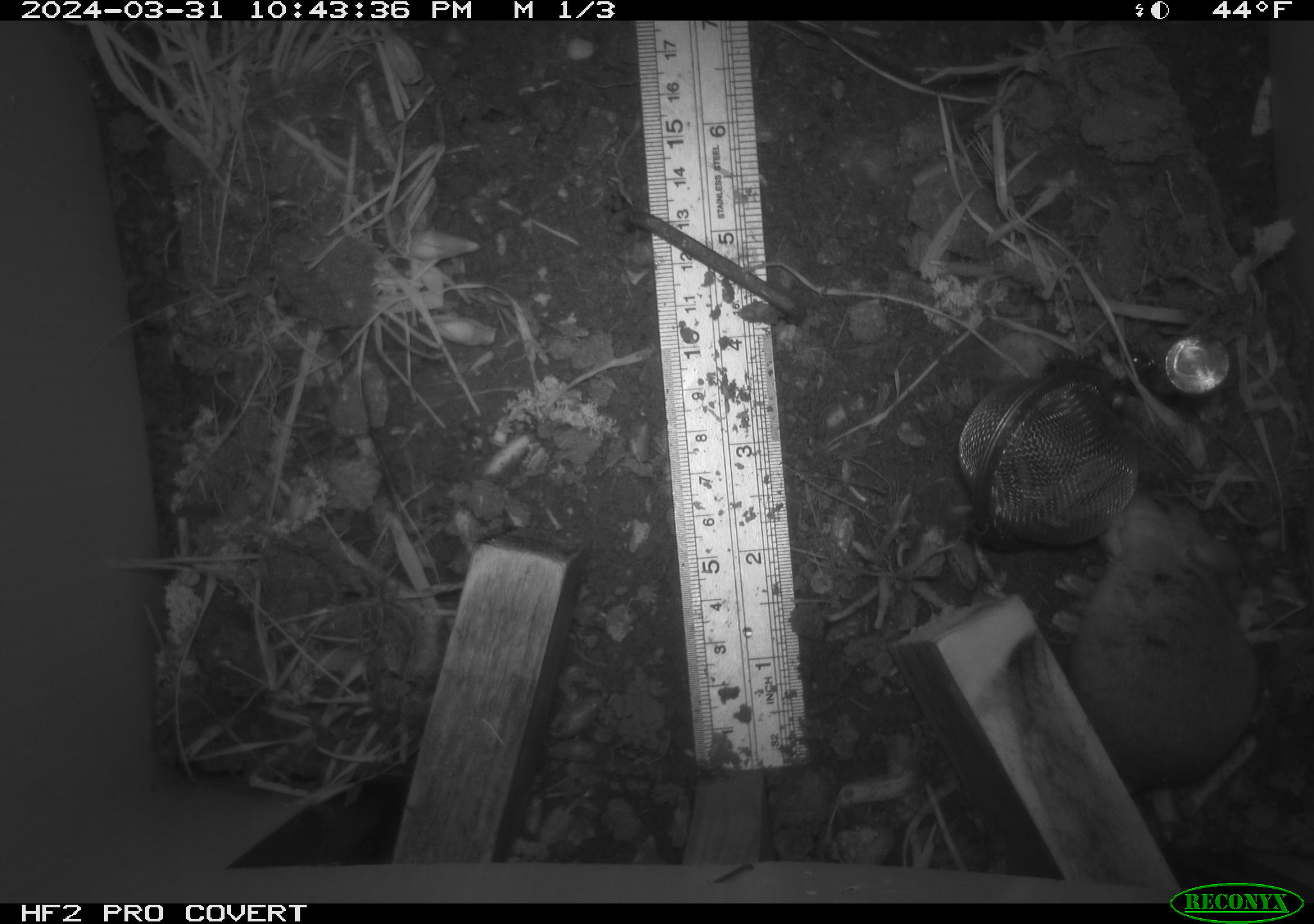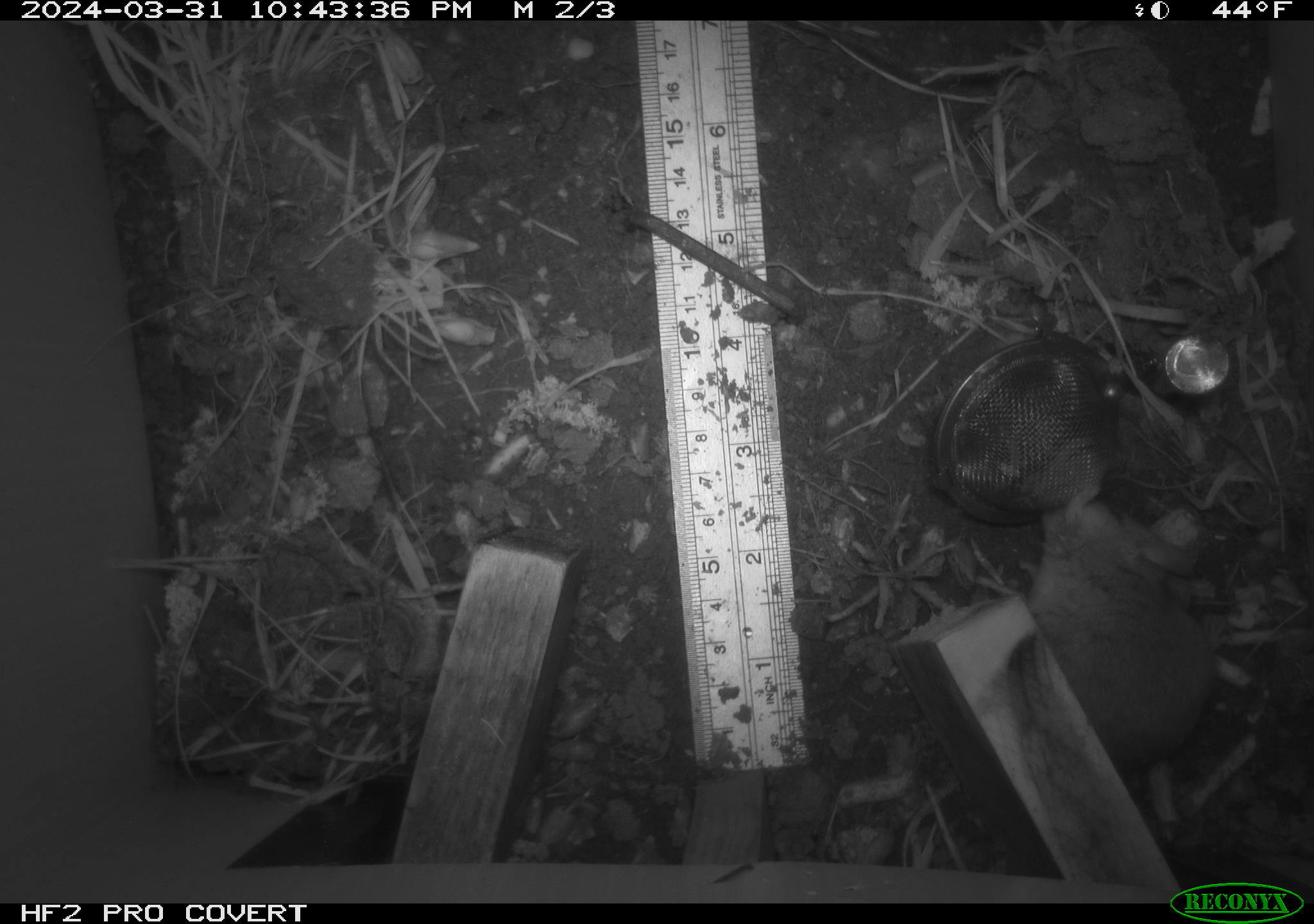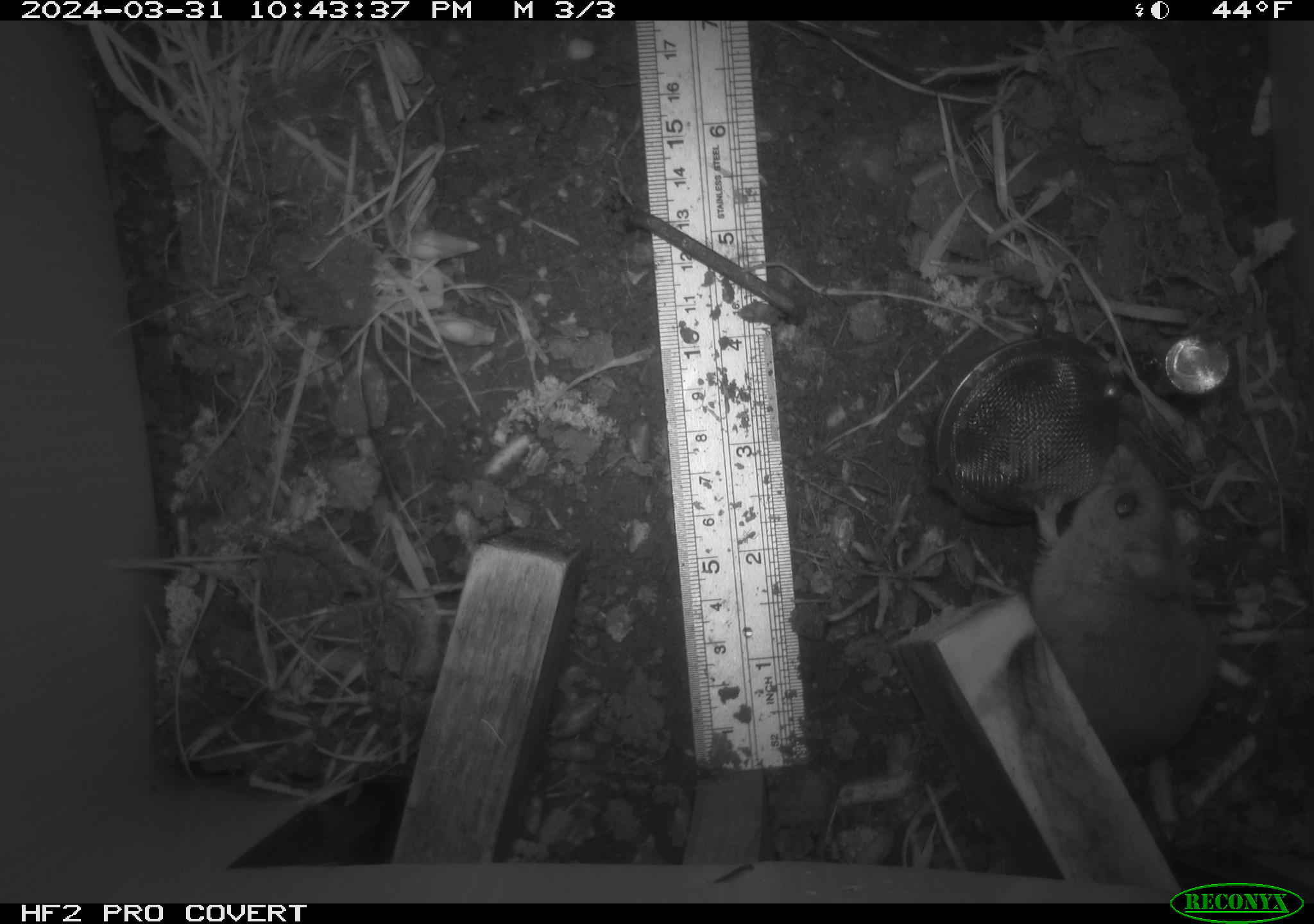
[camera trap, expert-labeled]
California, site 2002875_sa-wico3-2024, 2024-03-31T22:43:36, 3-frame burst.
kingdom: Animalia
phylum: Chordata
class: Mammalia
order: Rodentia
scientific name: Rodentia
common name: mouse species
Mouse species (Rodentia).